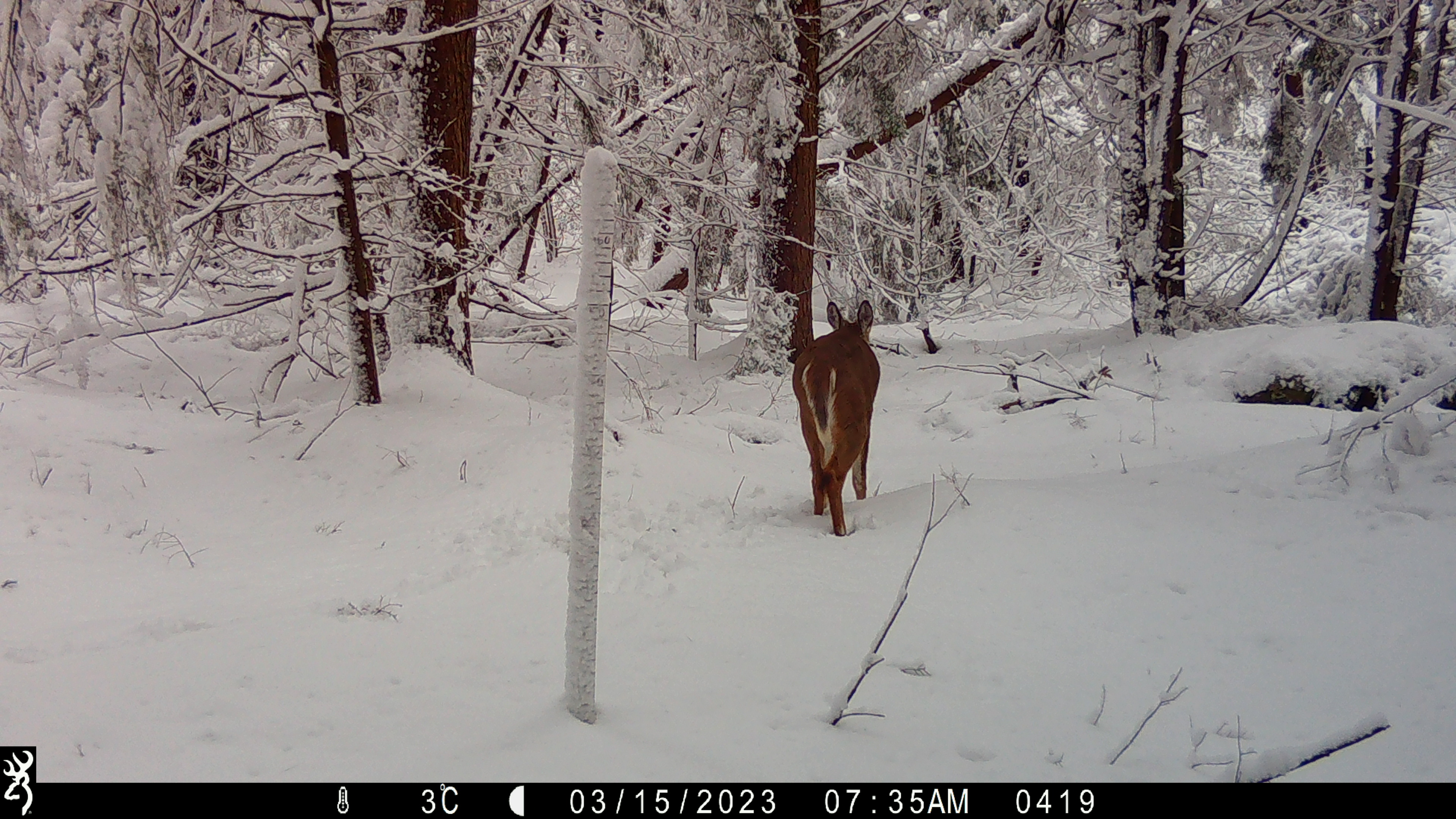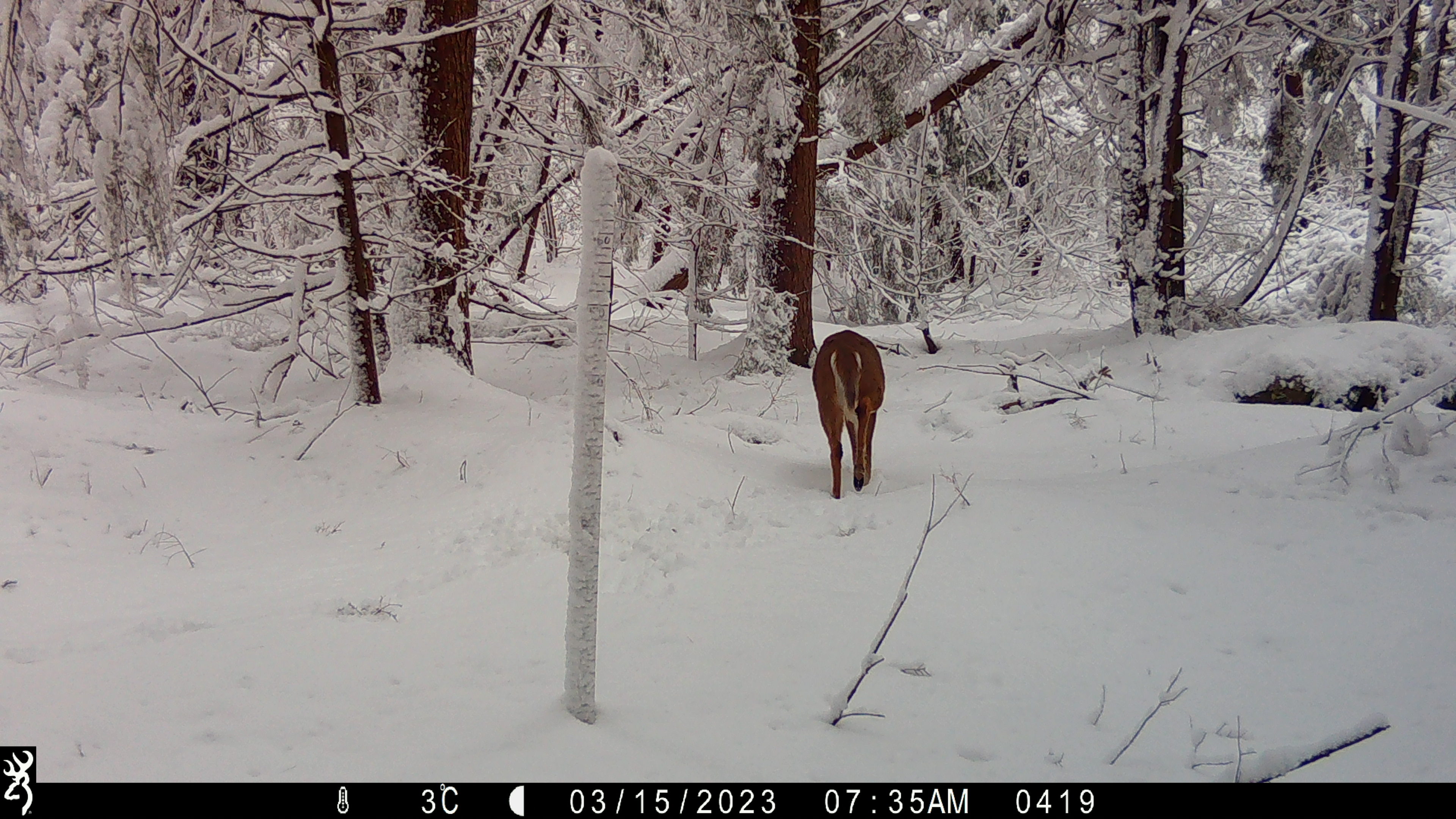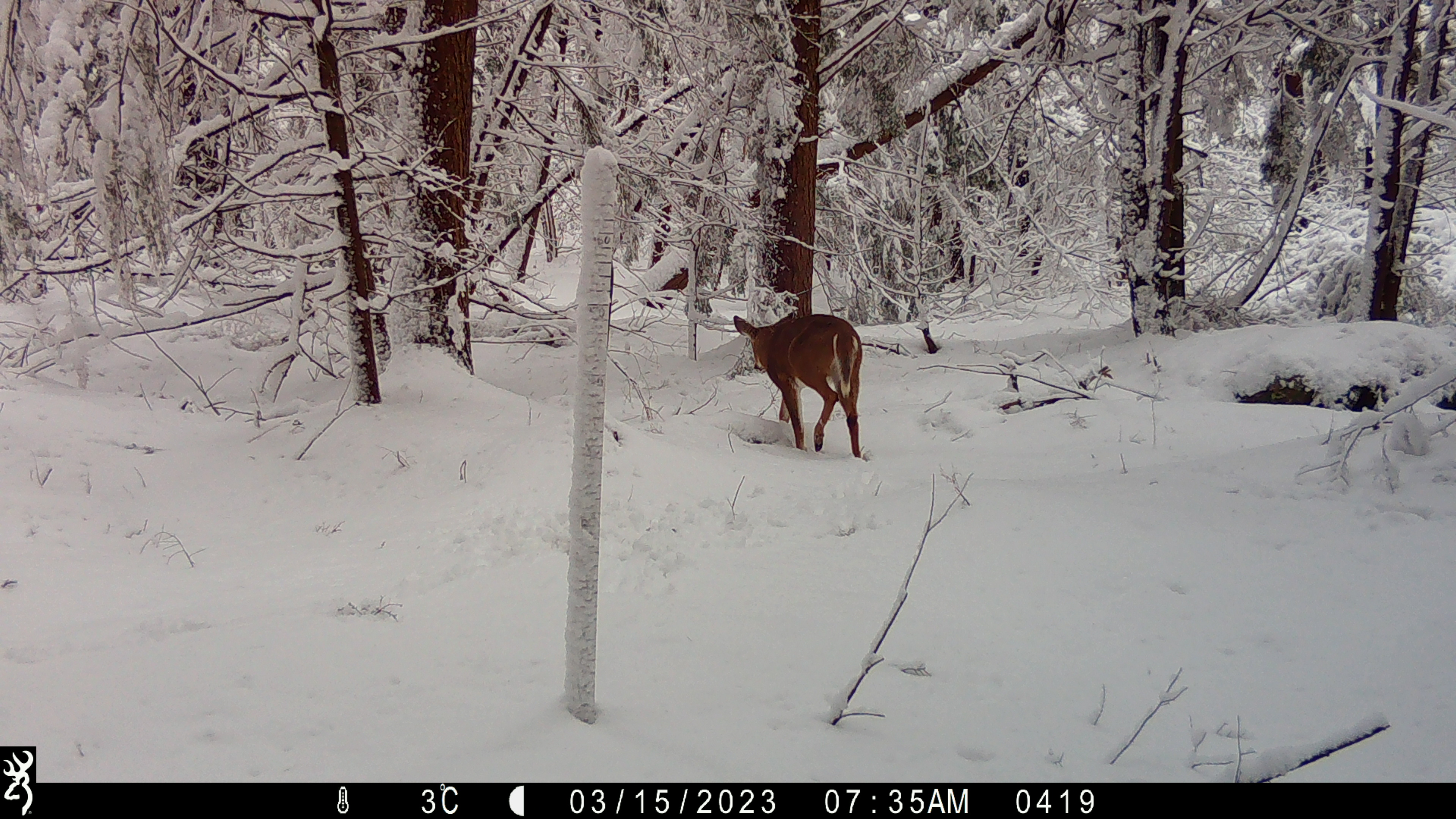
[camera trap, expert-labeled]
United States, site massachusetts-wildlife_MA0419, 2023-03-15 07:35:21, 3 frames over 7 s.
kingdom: Animalia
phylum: Chordata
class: Mammalia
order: Artiodactyla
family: Cervidae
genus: Odocoileus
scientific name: Odocoileus virginianus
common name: white-tailed deer